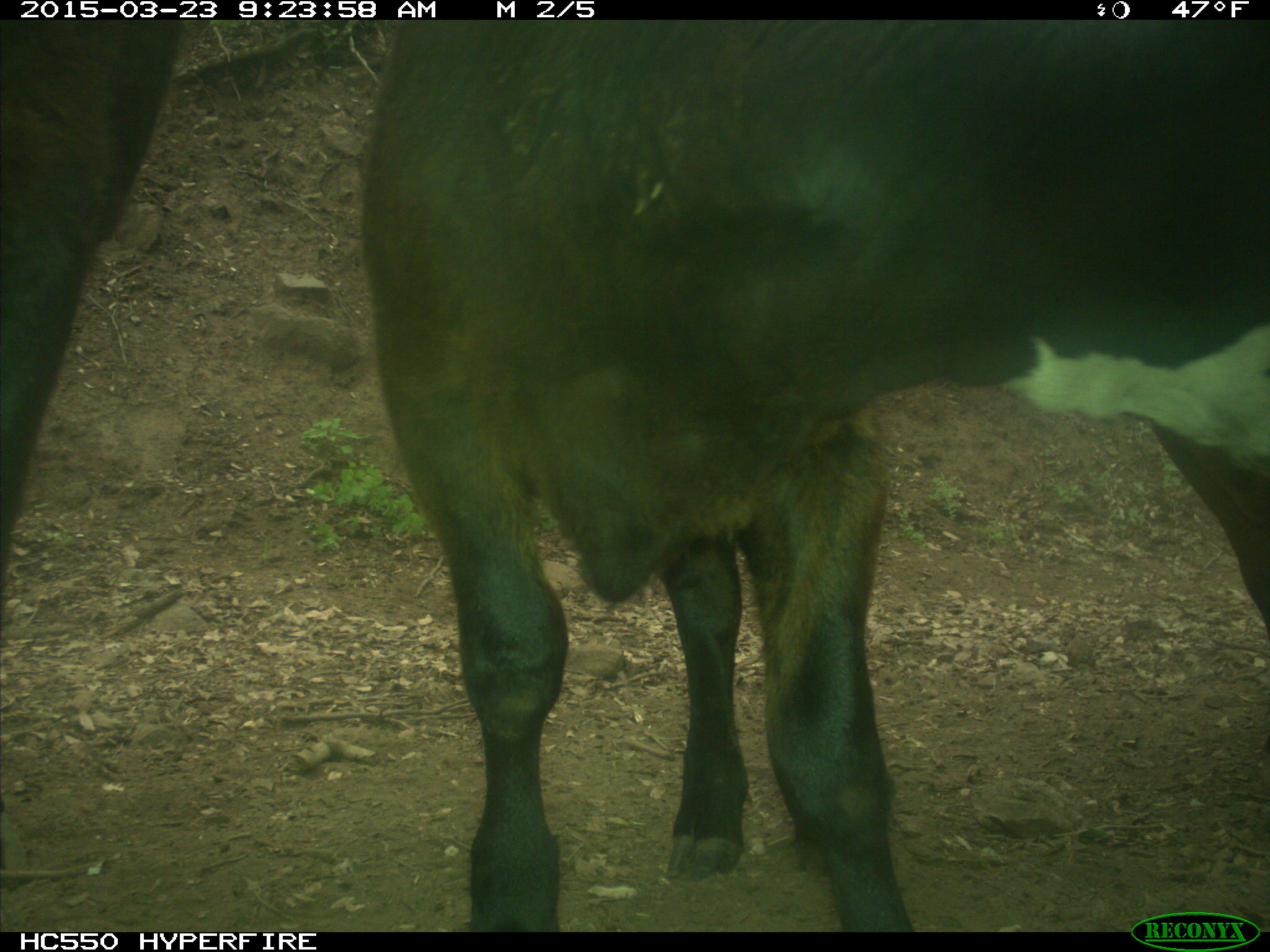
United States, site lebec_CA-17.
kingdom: Animalia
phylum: Chordata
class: Mammalia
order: Artiodactyla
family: Bovidae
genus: Bos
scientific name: Bos taurus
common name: domestic cow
Bos taurus (domestic cow).